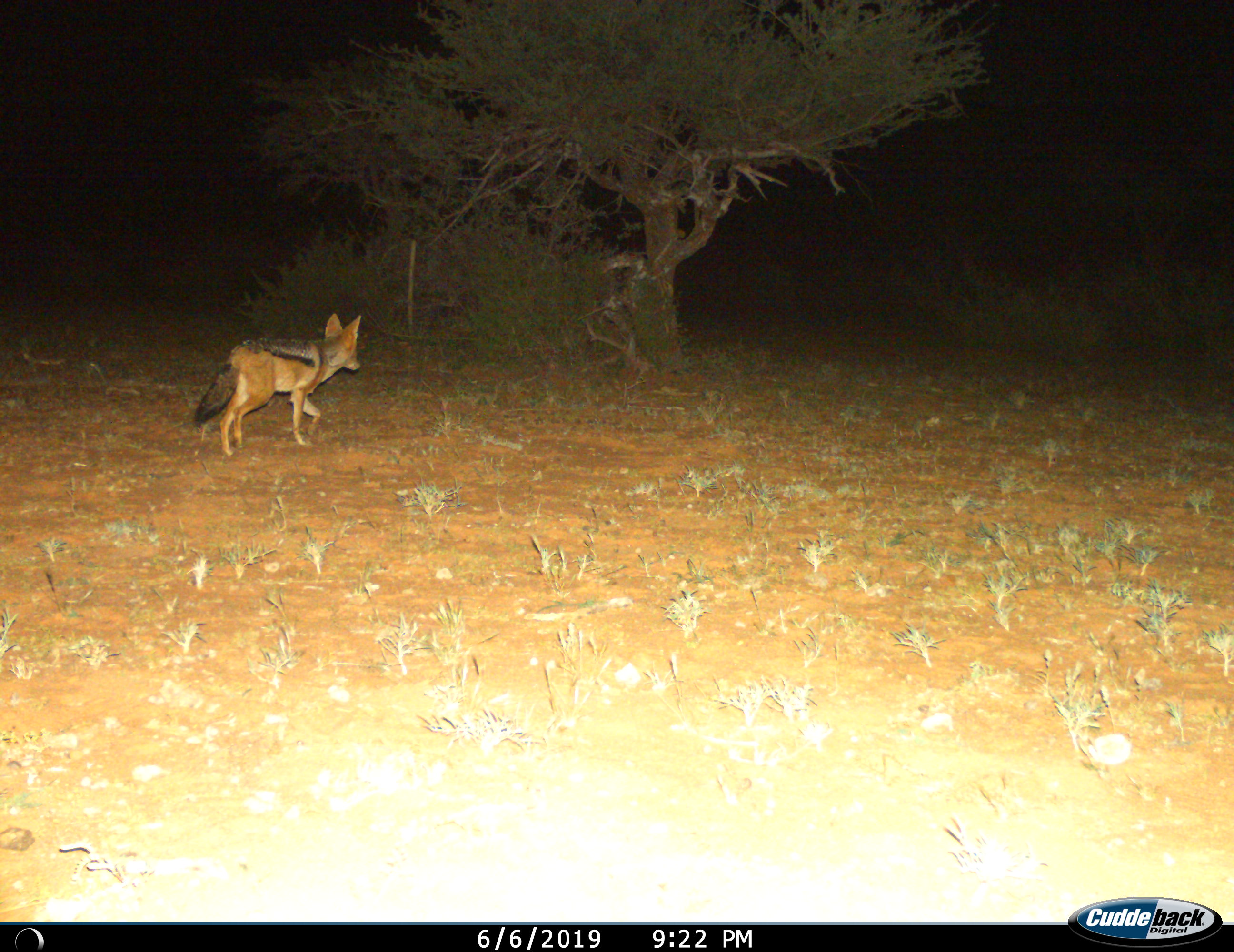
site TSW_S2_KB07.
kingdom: Animalia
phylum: Chordata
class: Mammalia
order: Carnivora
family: Canidae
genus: Lupulella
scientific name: Lupulella mesomelas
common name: black-backed jackal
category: jackalblackbacked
Jackalblackbacked (black-backed jackal) (Lupulella mesomelas), count 1. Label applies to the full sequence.